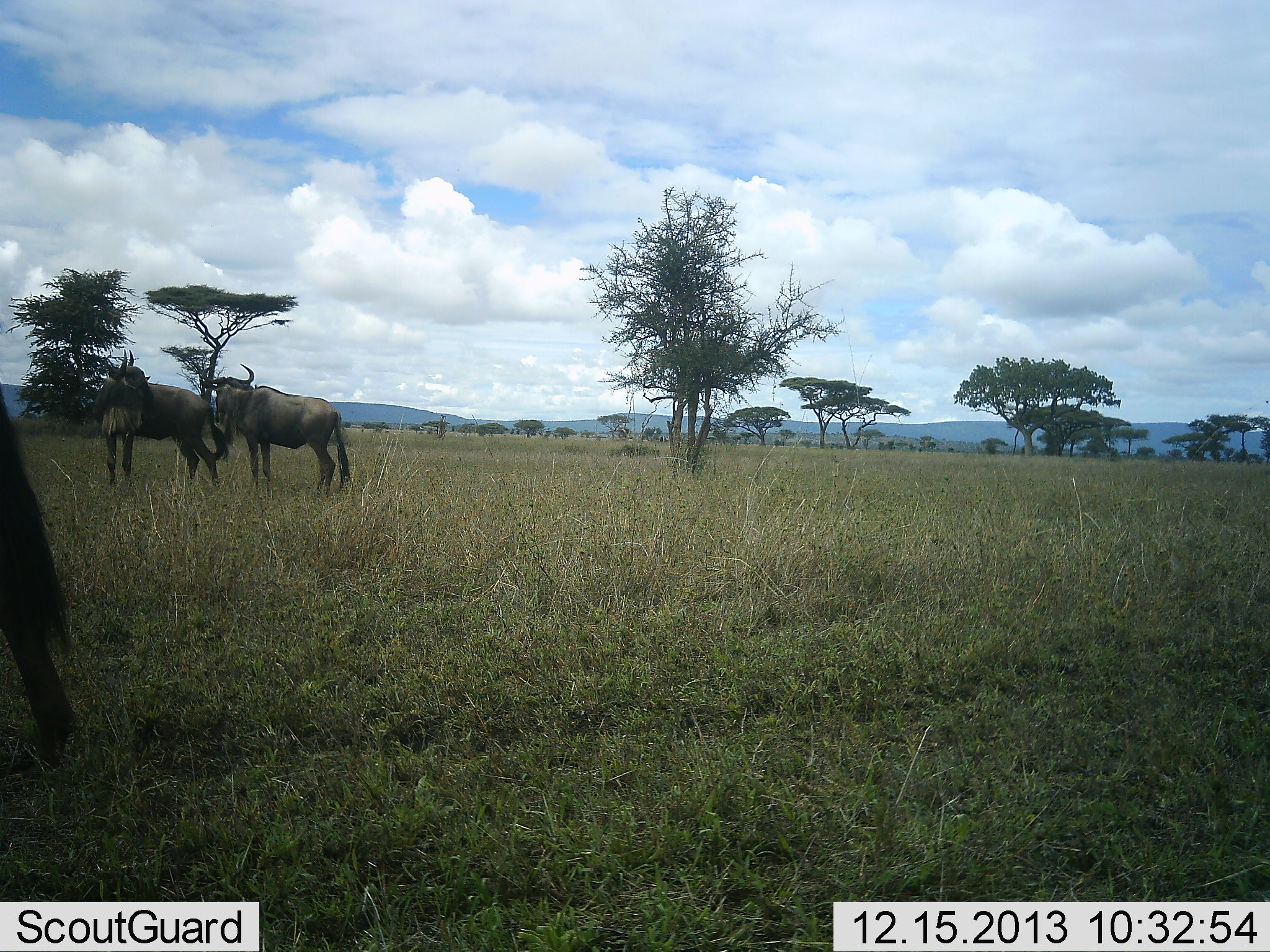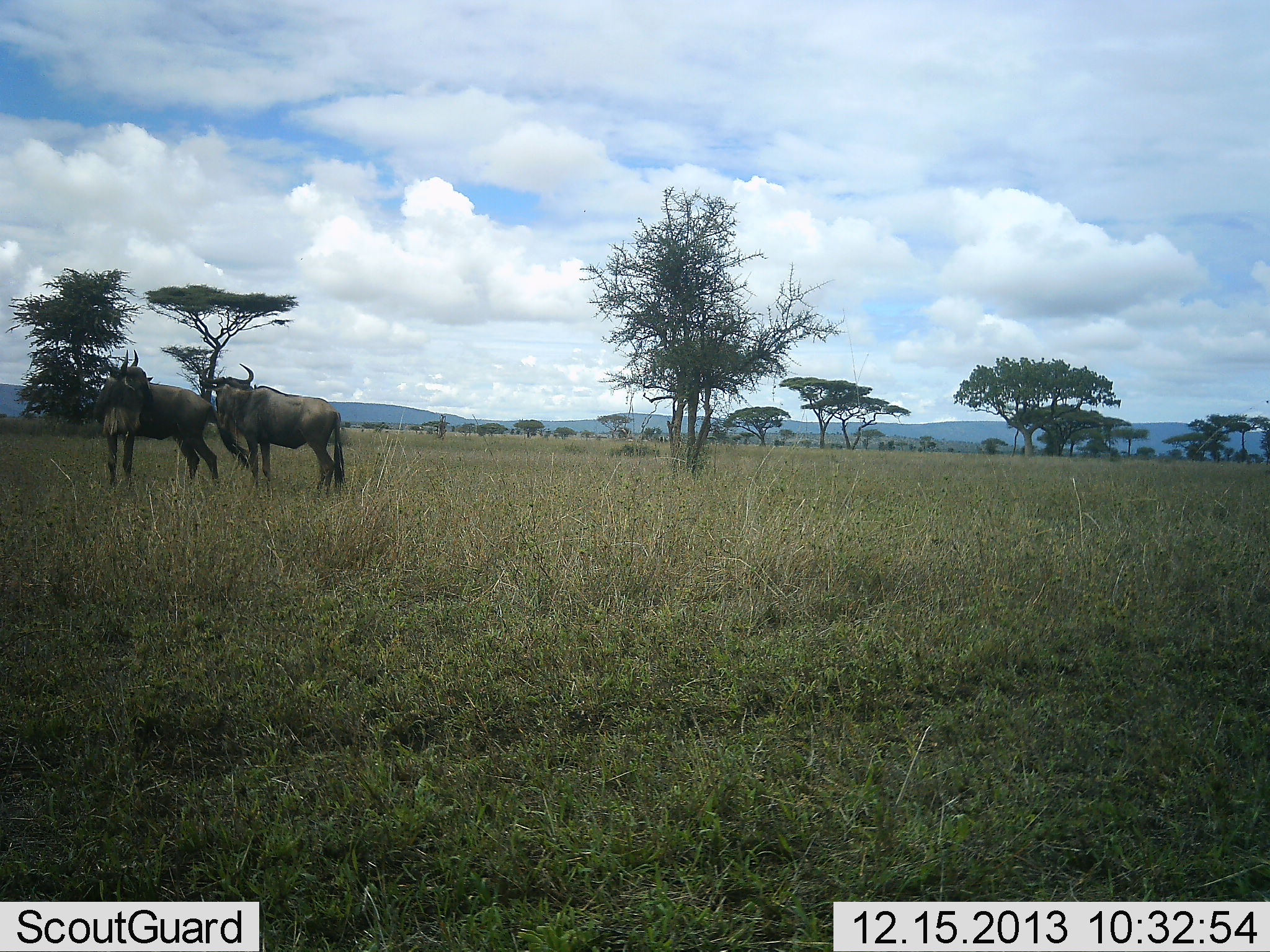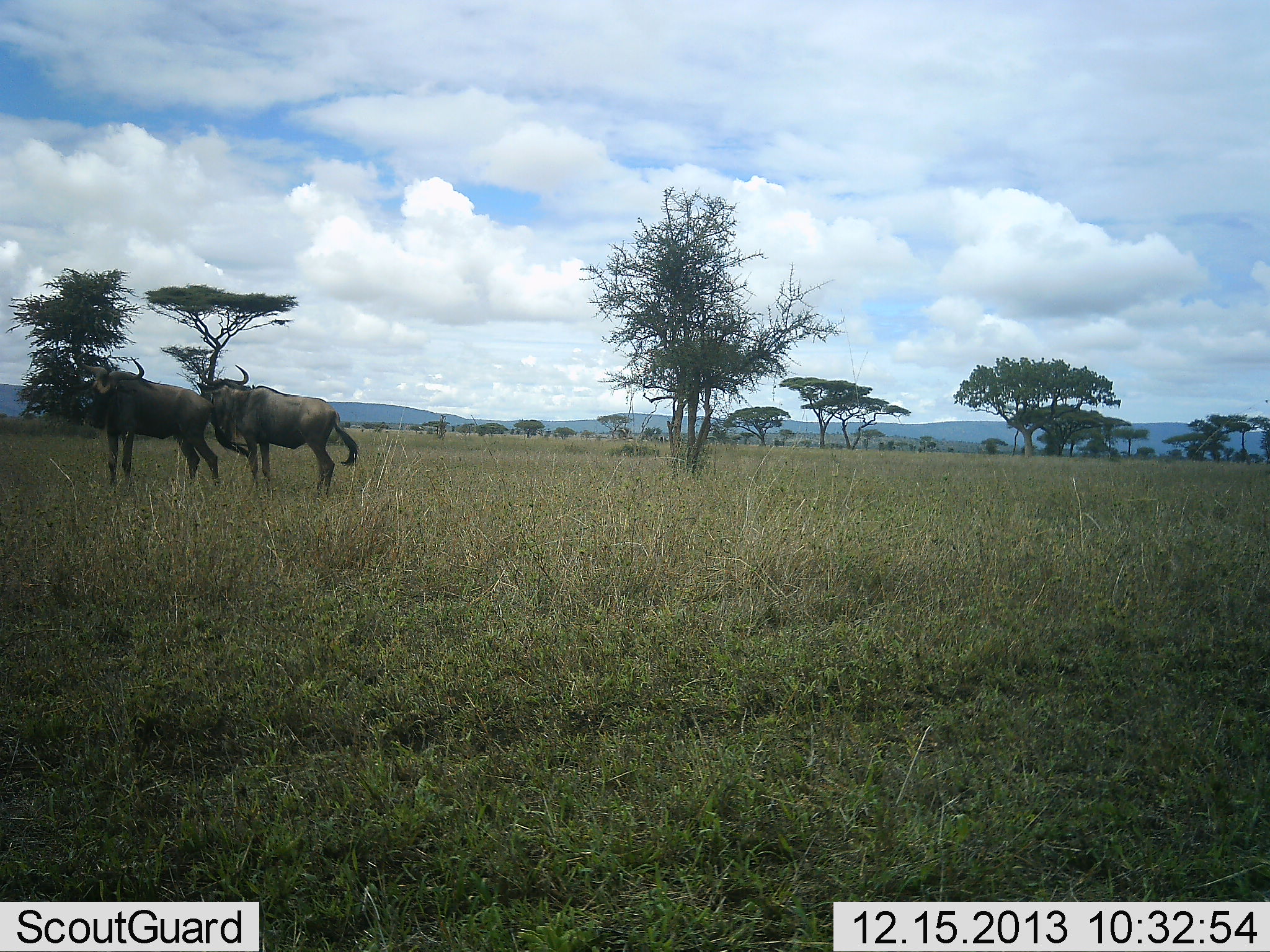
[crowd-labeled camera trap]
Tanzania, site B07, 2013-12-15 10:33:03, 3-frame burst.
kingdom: Animalia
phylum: Chordata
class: Mammalia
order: Artiodactyla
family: Bovidae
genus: Connochaetes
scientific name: Connochaetes taurinus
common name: blue wildebeest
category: wildebeest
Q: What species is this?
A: Wildebeest (blue wildebeest) (Connochaetes taurinus).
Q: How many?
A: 3.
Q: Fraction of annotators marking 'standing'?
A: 100%.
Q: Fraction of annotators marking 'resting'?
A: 0%.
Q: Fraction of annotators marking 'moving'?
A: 10%.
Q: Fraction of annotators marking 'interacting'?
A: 10%.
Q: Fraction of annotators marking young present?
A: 0%.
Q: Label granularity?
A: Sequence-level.